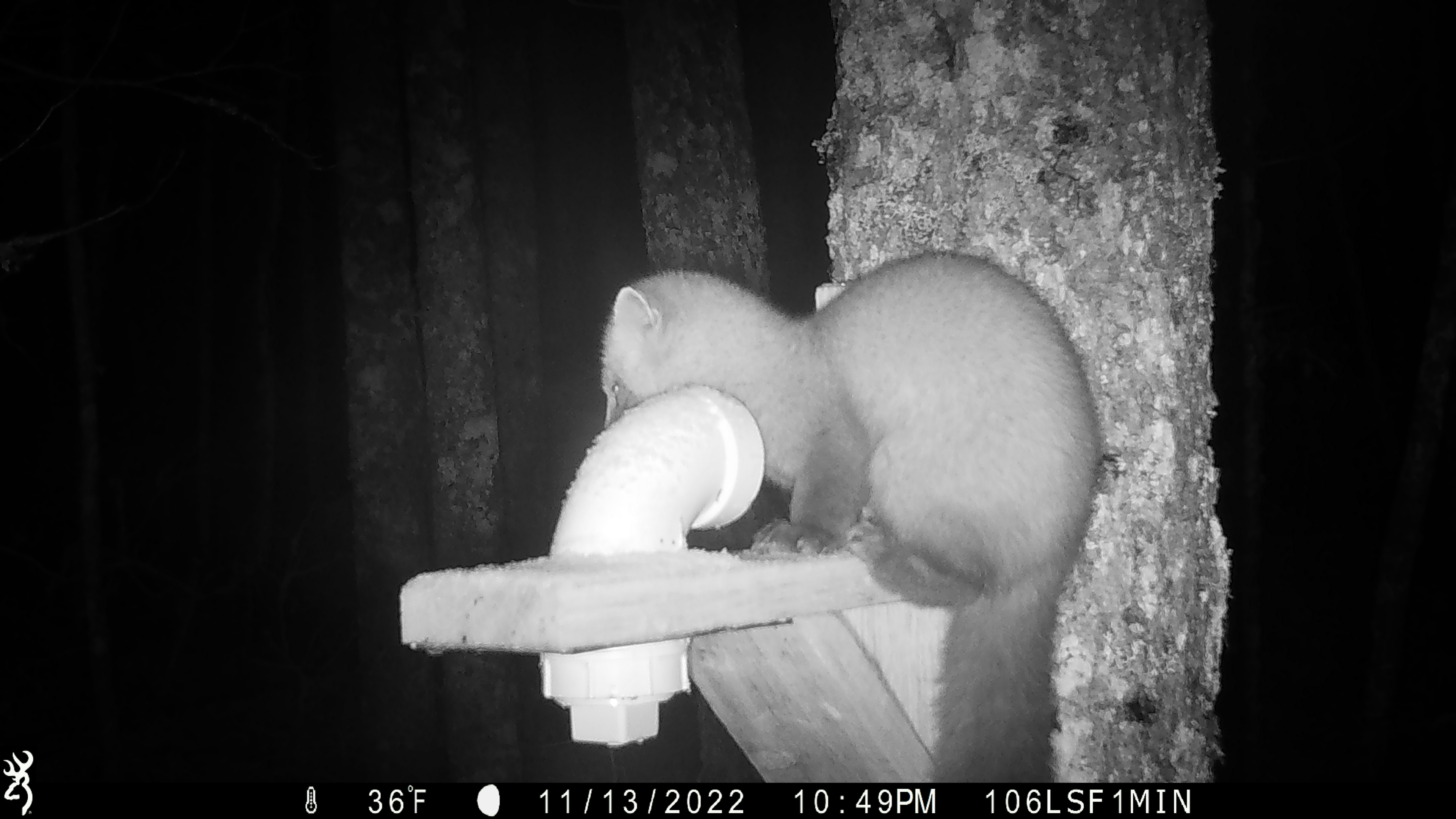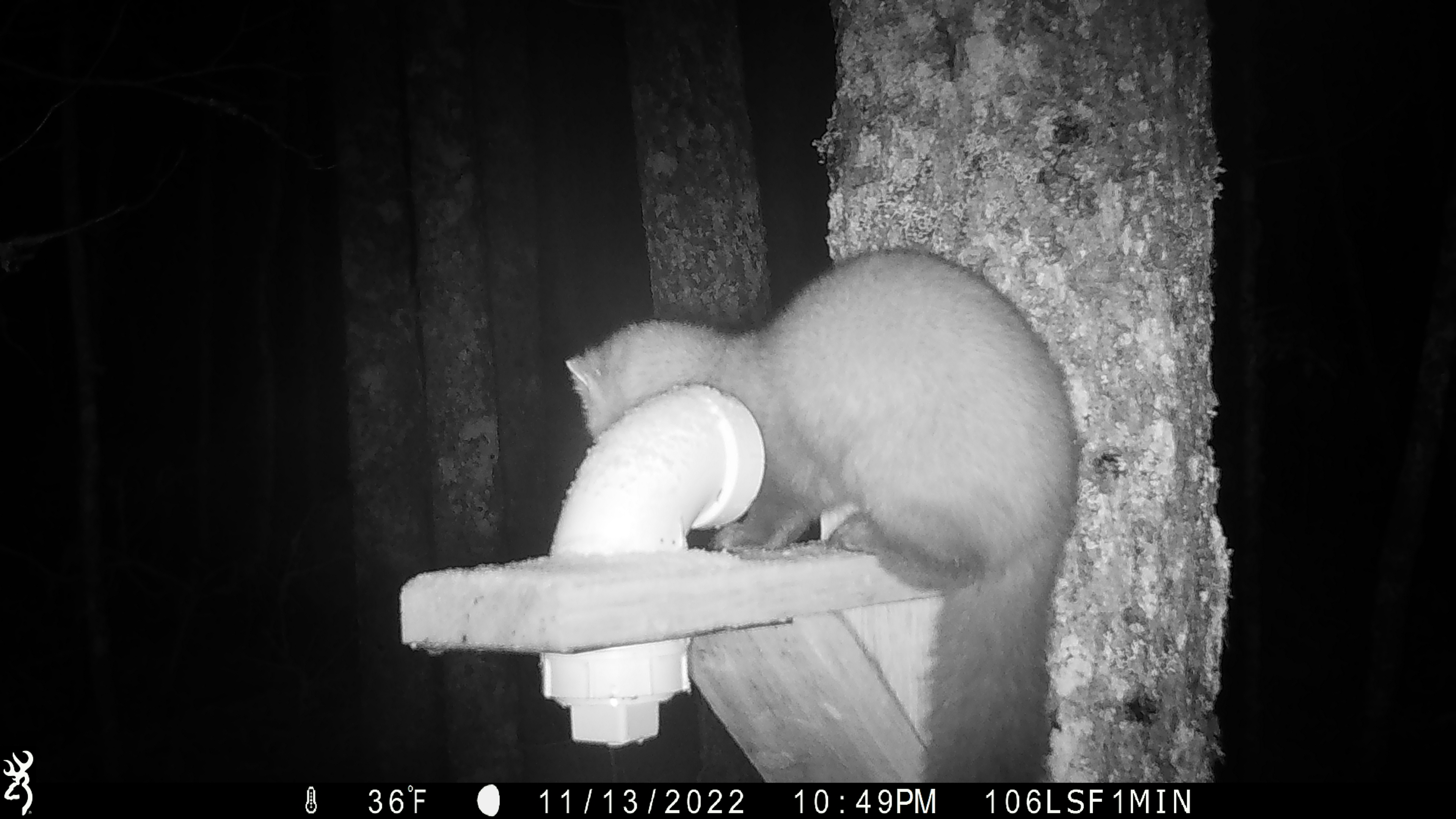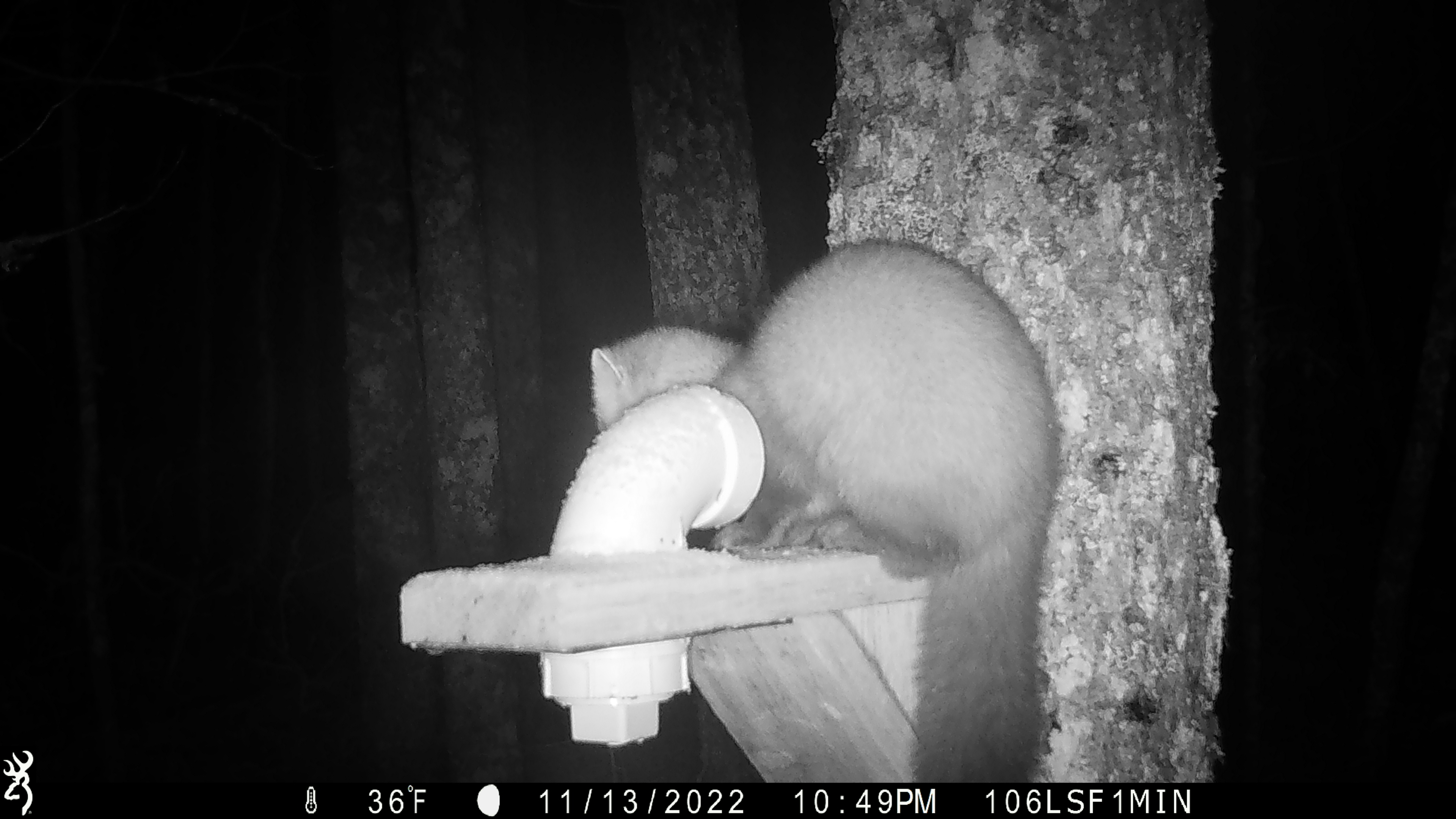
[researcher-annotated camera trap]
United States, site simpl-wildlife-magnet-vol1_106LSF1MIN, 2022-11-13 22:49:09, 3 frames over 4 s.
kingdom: Animalia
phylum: Chordata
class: Mammalia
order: Carnivora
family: Mustelidae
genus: Martes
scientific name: Martes americana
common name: american marten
American marten (Martes americana).